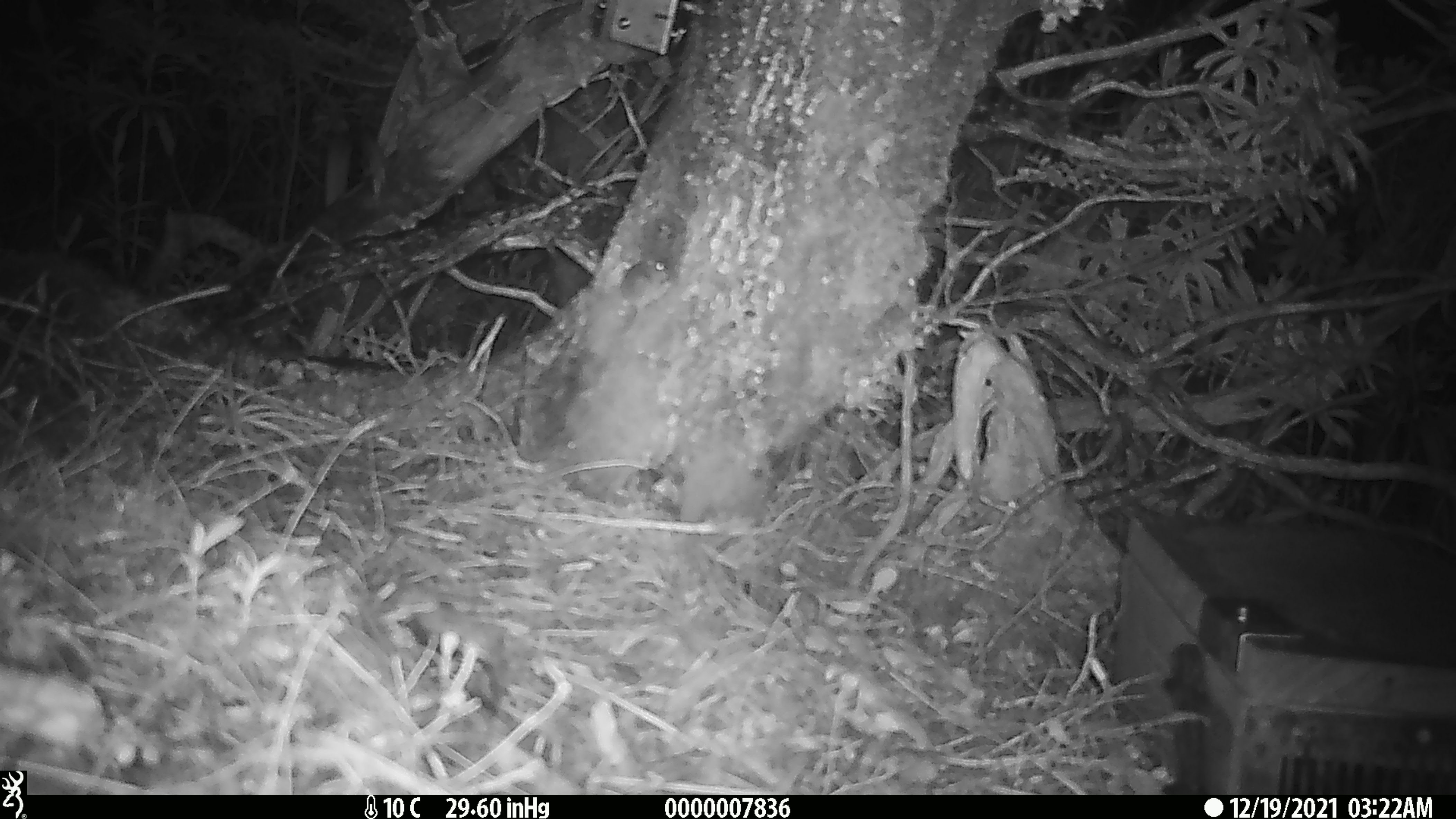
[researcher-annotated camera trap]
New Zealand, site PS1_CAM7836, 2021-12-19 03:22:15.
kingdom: Animalia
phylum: Chordata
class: Mammalia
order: Rodentia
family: Muridae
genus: Mus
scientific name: Mus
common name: mouse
Mouse (Mus).